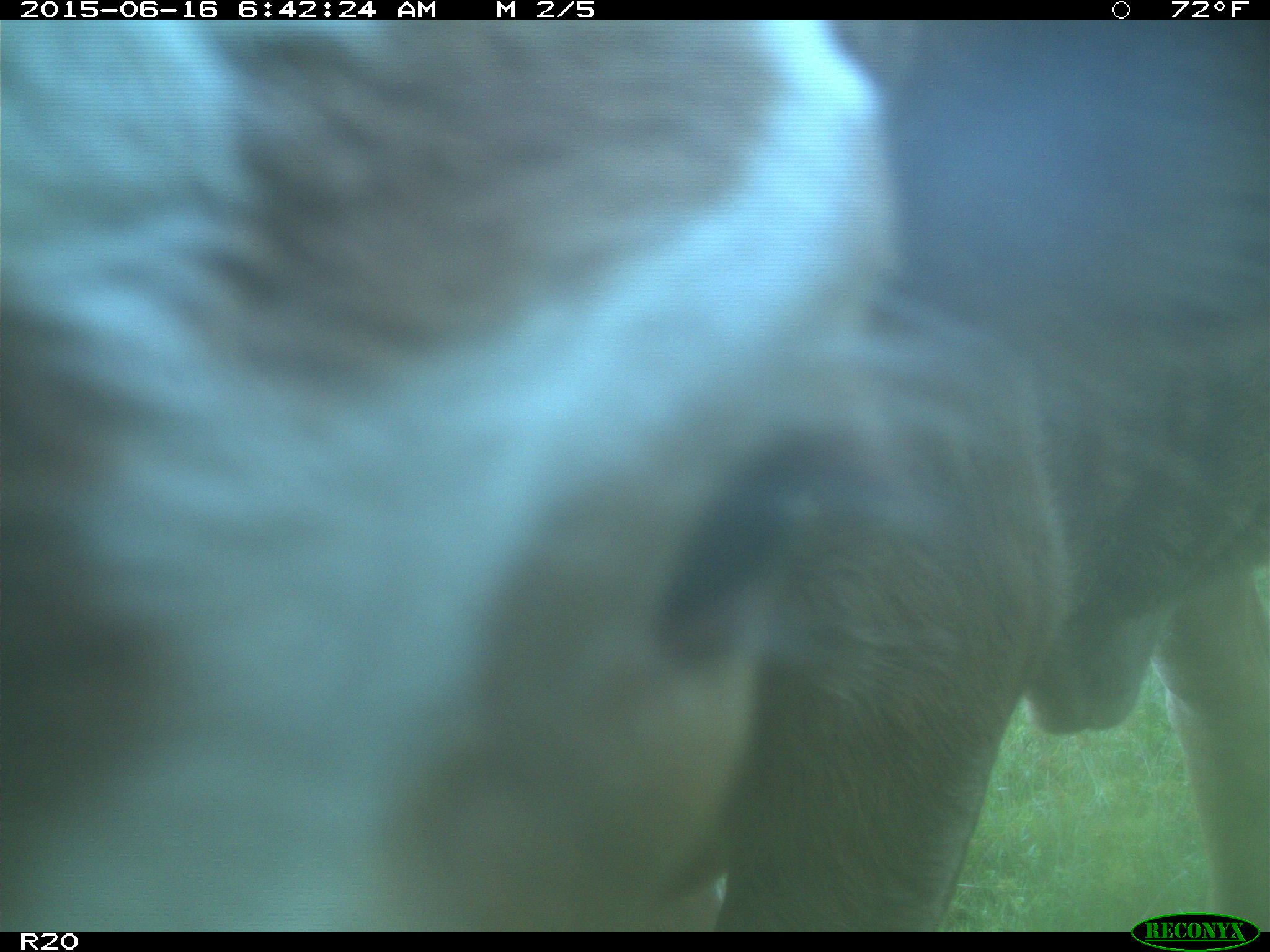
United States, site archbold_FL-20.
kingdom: Animalia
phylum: Chordata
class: Mammalia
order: Artiodactyla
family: Bovidae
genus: Bos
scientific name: Bos taurus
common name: domestic cow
Bos taurus (domestic cow).